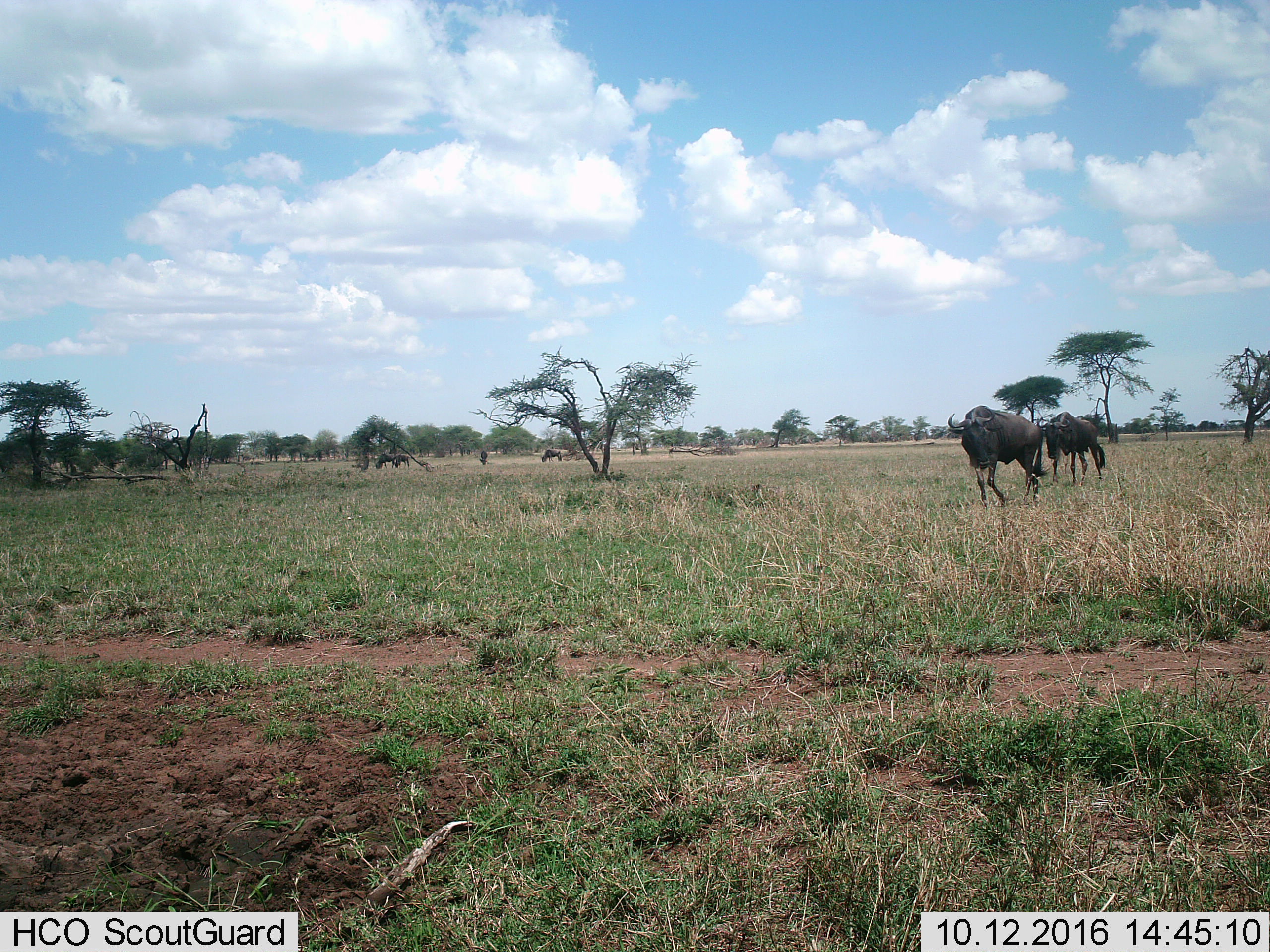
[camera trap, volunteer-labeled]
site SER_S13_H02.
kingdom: Animalia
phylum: Chordata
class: Mammalia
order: Artiodactyla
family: Bovidae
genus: Connochaetes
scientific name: Connochaetes taurinus taurinus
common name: blue wildebeest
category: wildebeestblue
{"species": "wildebeestblue (blue wildebeest) (Connochaetes taurinus taurinus)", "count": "6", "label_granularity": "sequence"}